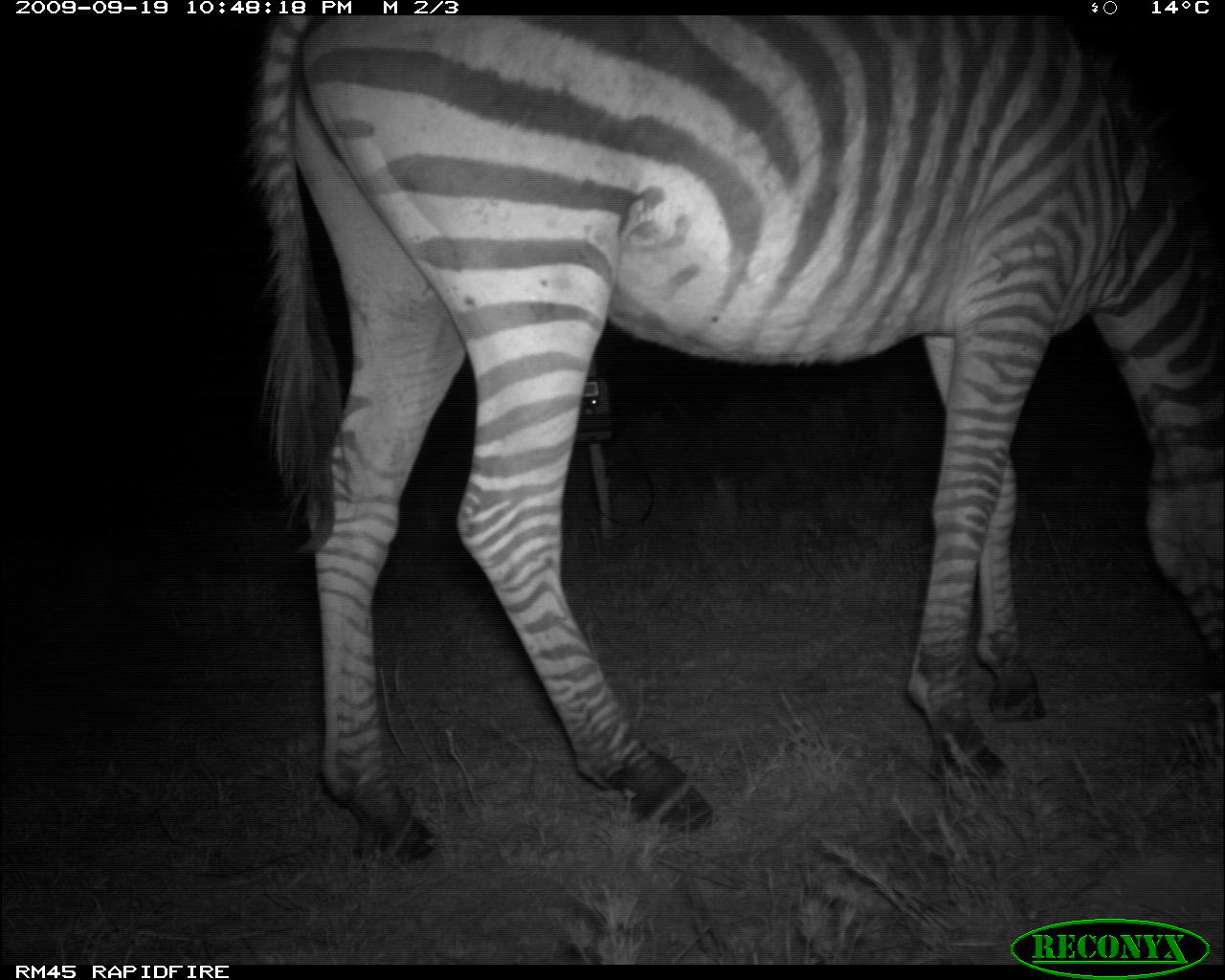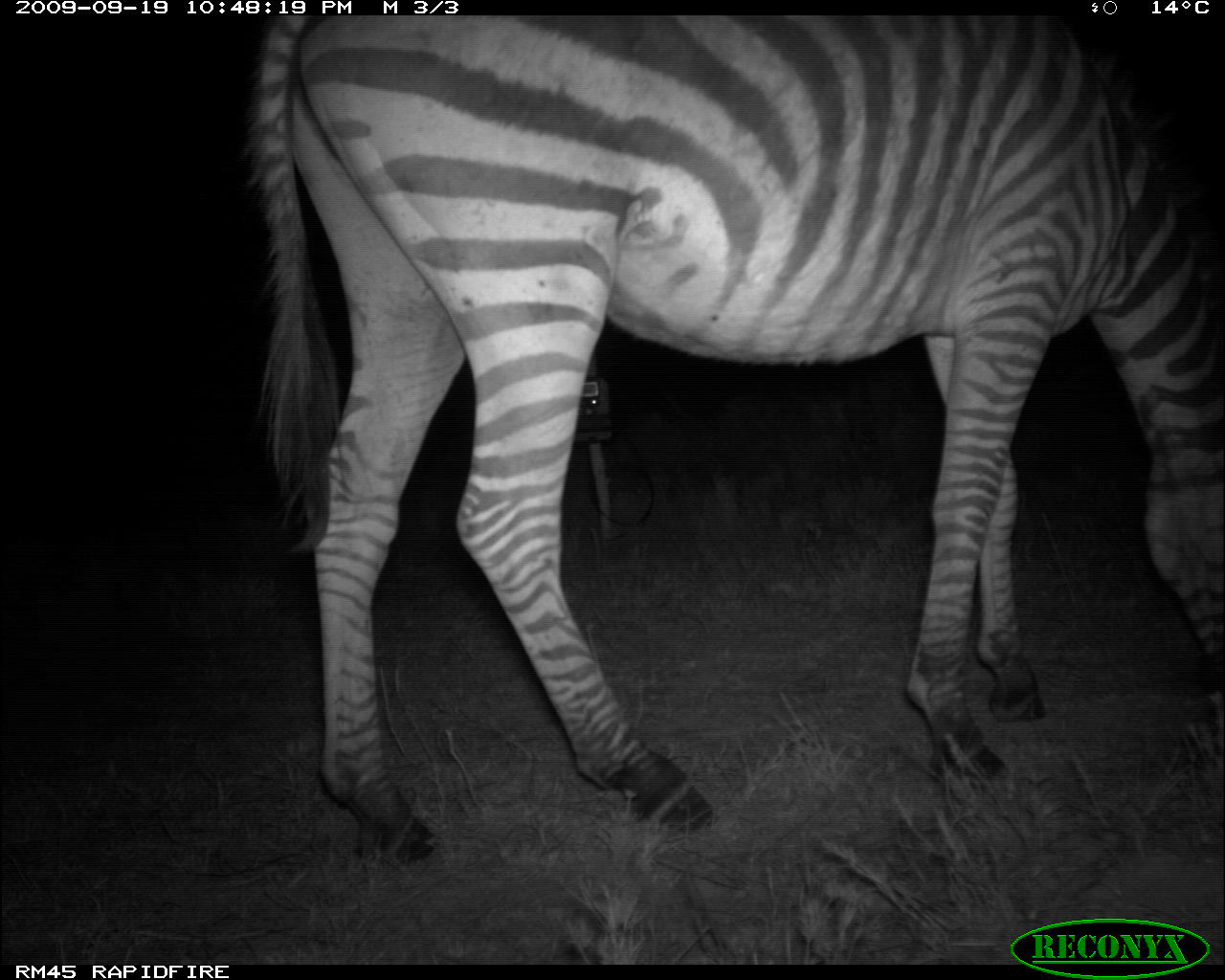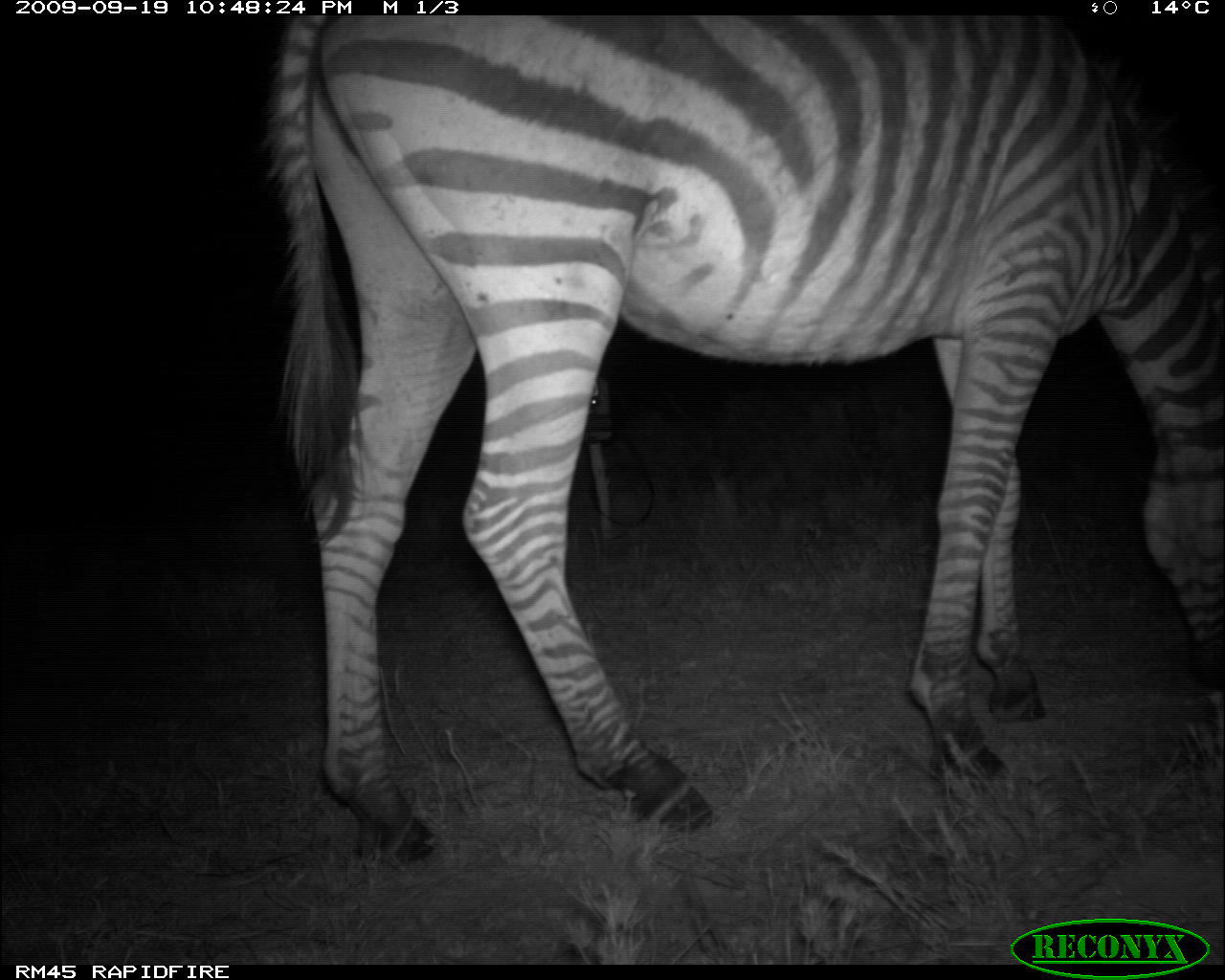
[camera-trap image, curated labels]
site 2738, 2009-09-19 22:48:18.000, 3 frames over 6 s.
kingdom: Animalia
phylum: Chordata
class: Mammalia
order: Perissodactyla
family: Equidae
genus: Equus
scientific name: Equus quagga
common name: plains zebra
Equus quagga (plains zebra), count 1.